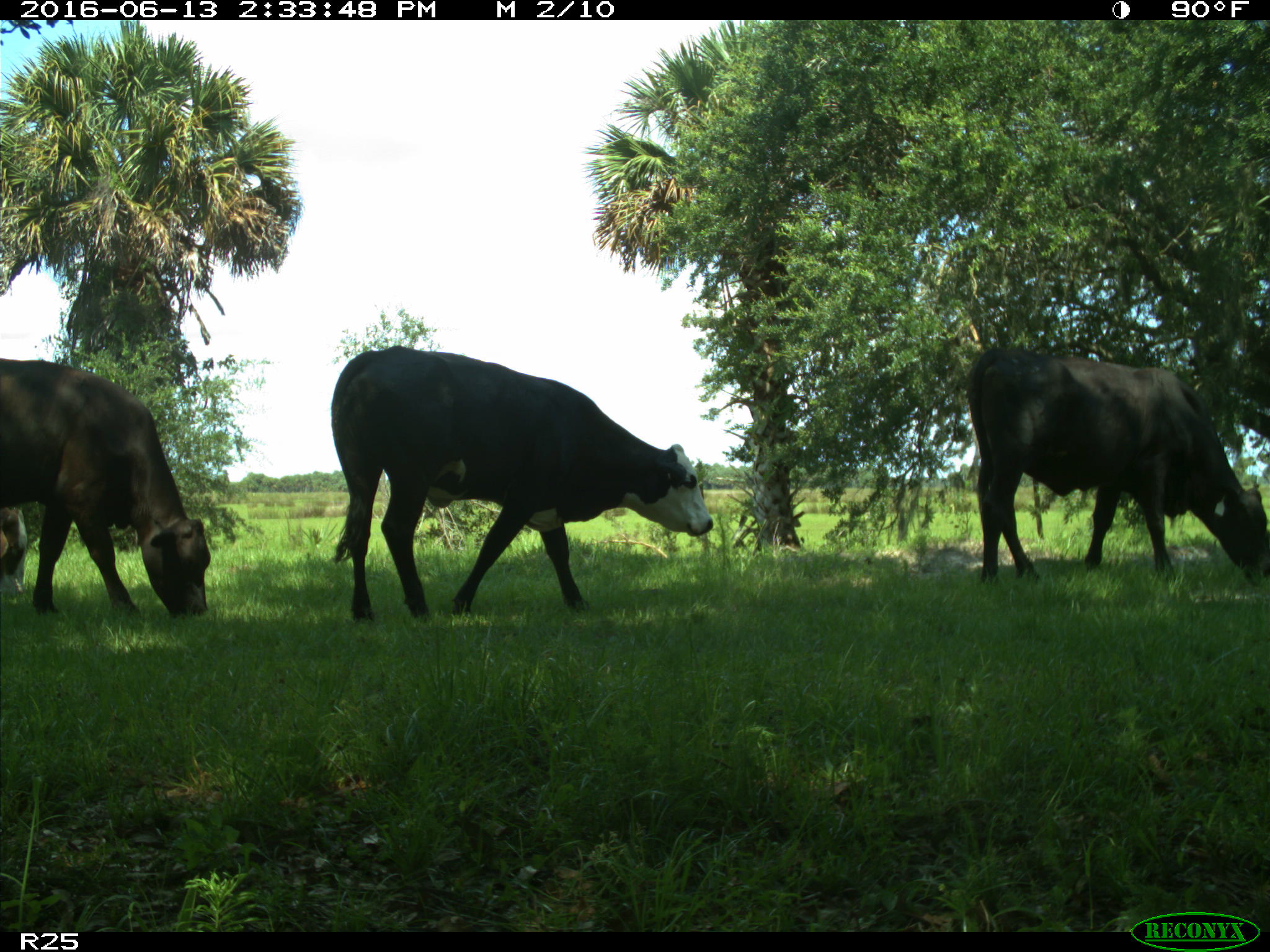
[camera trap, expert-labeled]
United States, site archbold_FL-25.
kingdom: Animalia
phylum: Chordata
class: Mammalia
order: Artiodactyla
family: Bovidae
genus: Bos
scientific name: Bos taurus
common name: domestic cow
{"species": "Bos taurus (domestic cow)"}